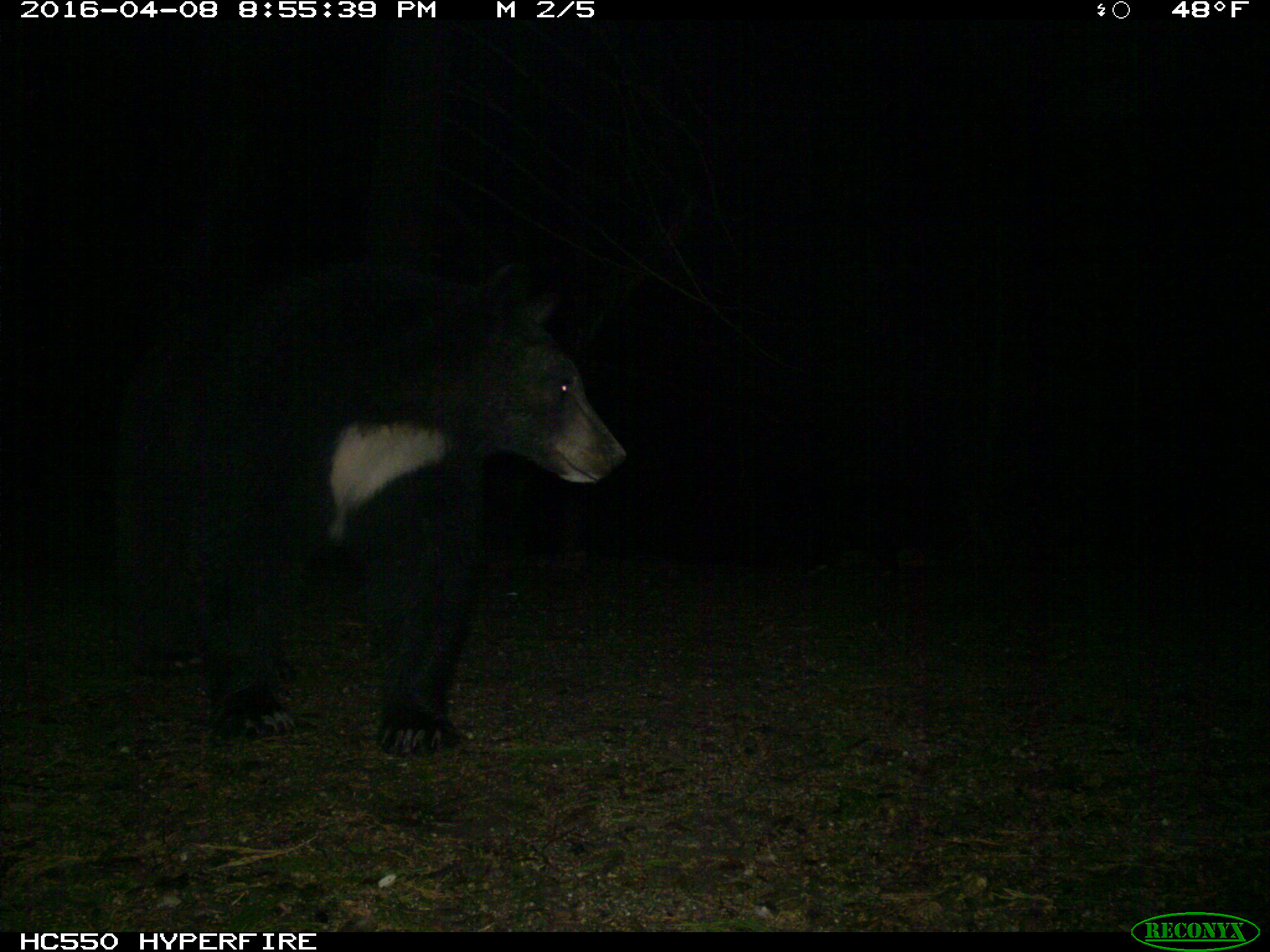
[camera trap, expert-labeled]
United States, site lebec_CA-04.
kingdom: Animalia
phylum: Chordata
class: Mammalia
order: Carnivora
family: Ursidae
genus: Ursus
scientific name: Ursus americanus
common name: american black bear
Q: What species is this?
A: Ursus americanus (american black bear).